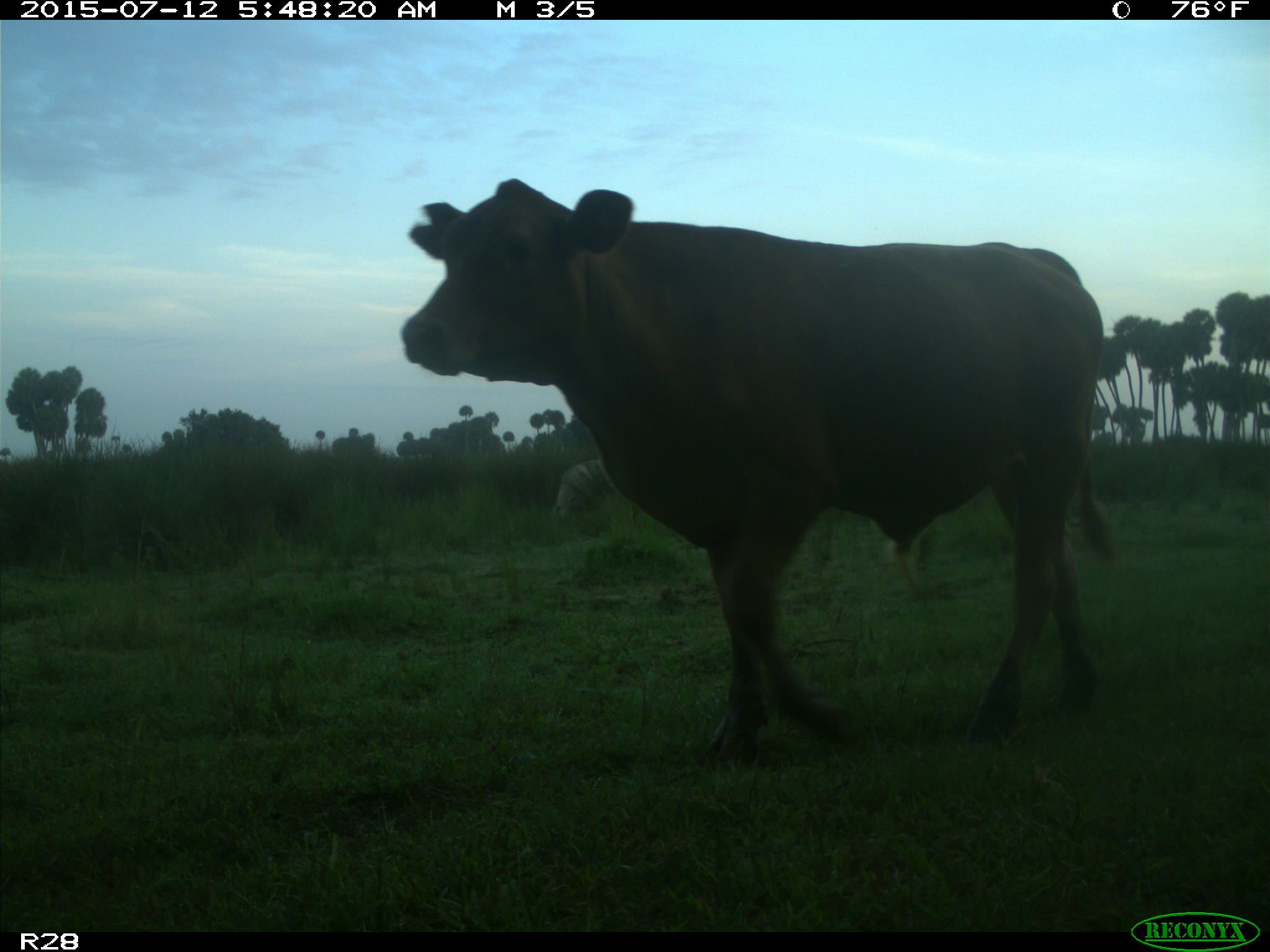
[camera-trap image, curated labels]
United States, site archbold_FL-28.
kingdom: Animalia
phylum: Chordata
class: Mammalia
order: Artiodactyla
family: Bovidae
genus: Bos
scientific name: Bos taurus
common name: domestic cow